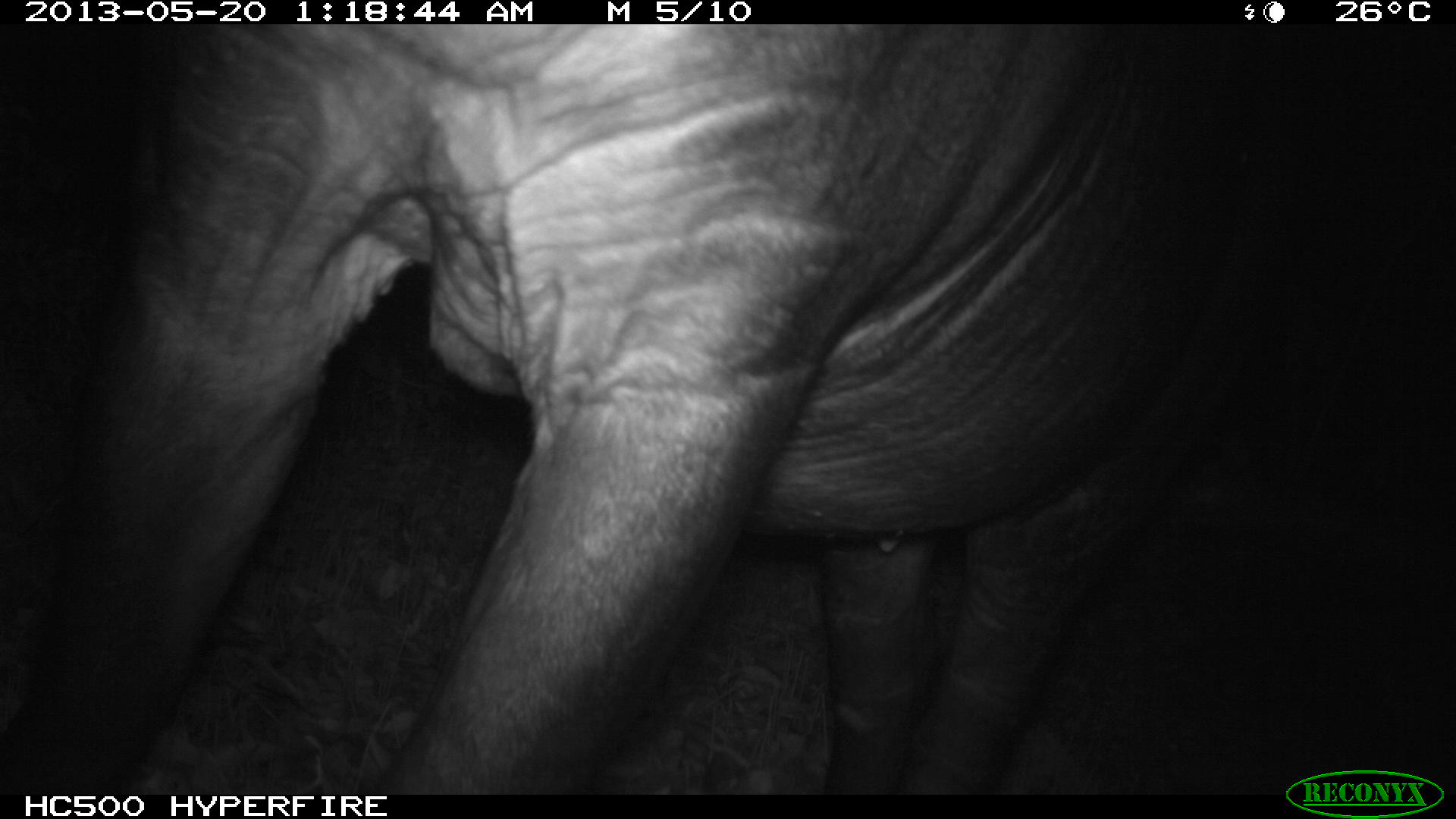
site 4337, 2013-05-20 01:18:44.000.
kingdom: Animalia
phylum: Chordata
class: Mammalia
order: Perissodactyla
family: Tapiridae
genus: Tapirus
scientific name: Tapirus bairdii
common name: baird's tapir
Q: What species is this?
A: Tapirus bairdii (baird's tapir).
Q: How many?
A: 1.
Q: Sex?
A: Female.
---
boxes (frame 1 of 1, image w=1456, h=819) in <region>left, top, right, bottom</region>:
tapirus bairdii: <region>9, 20, 1455, 789</region>